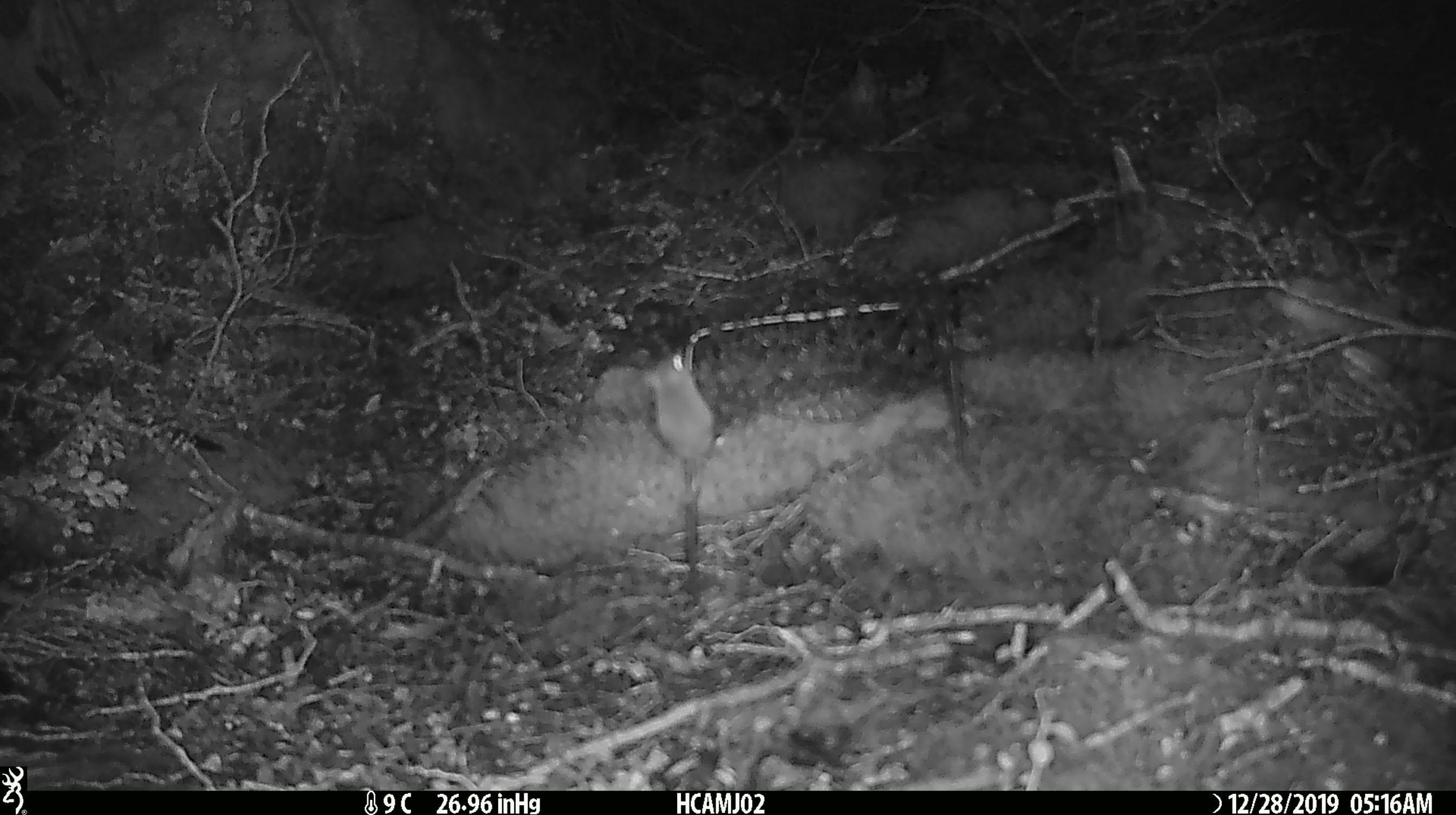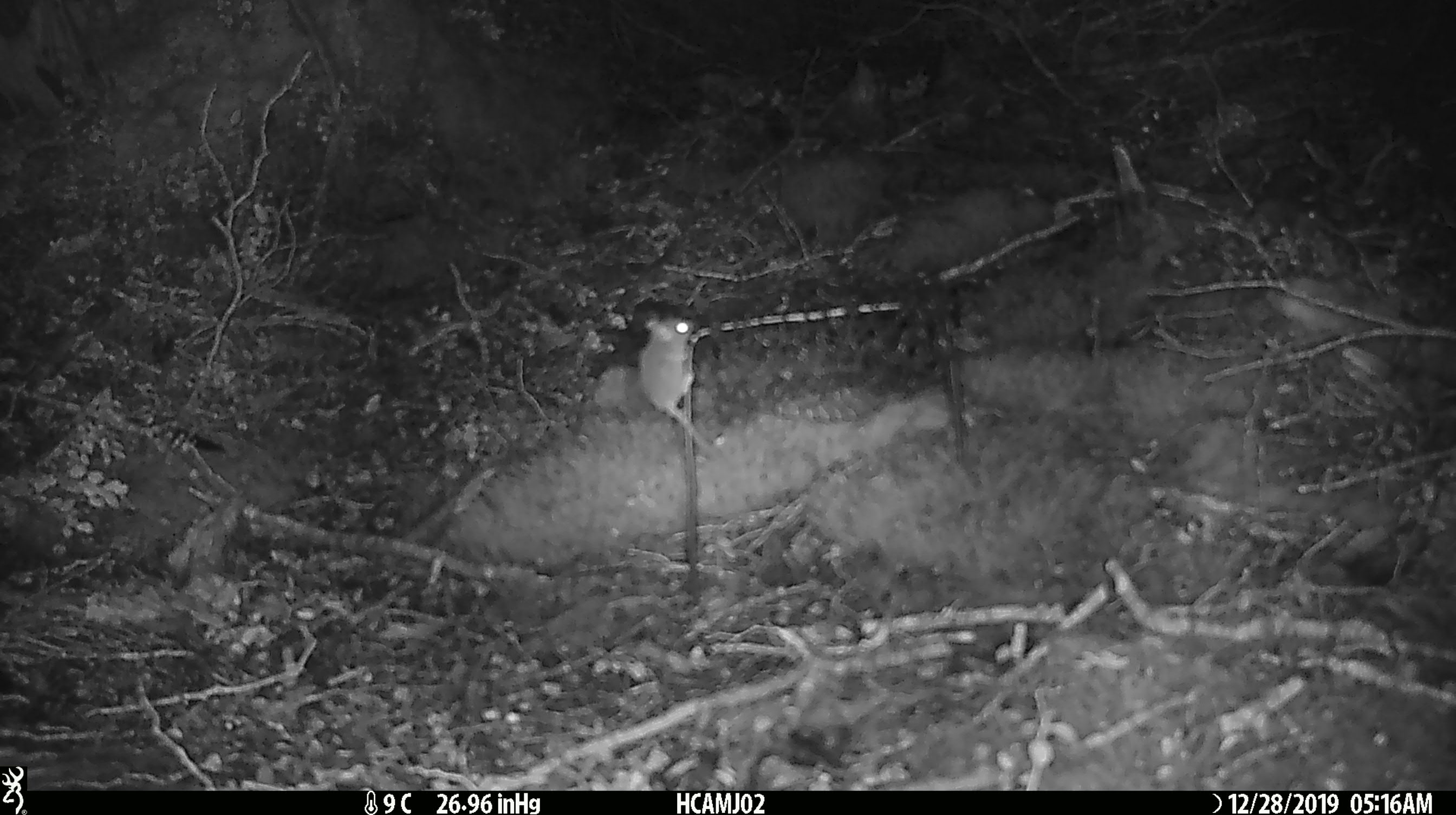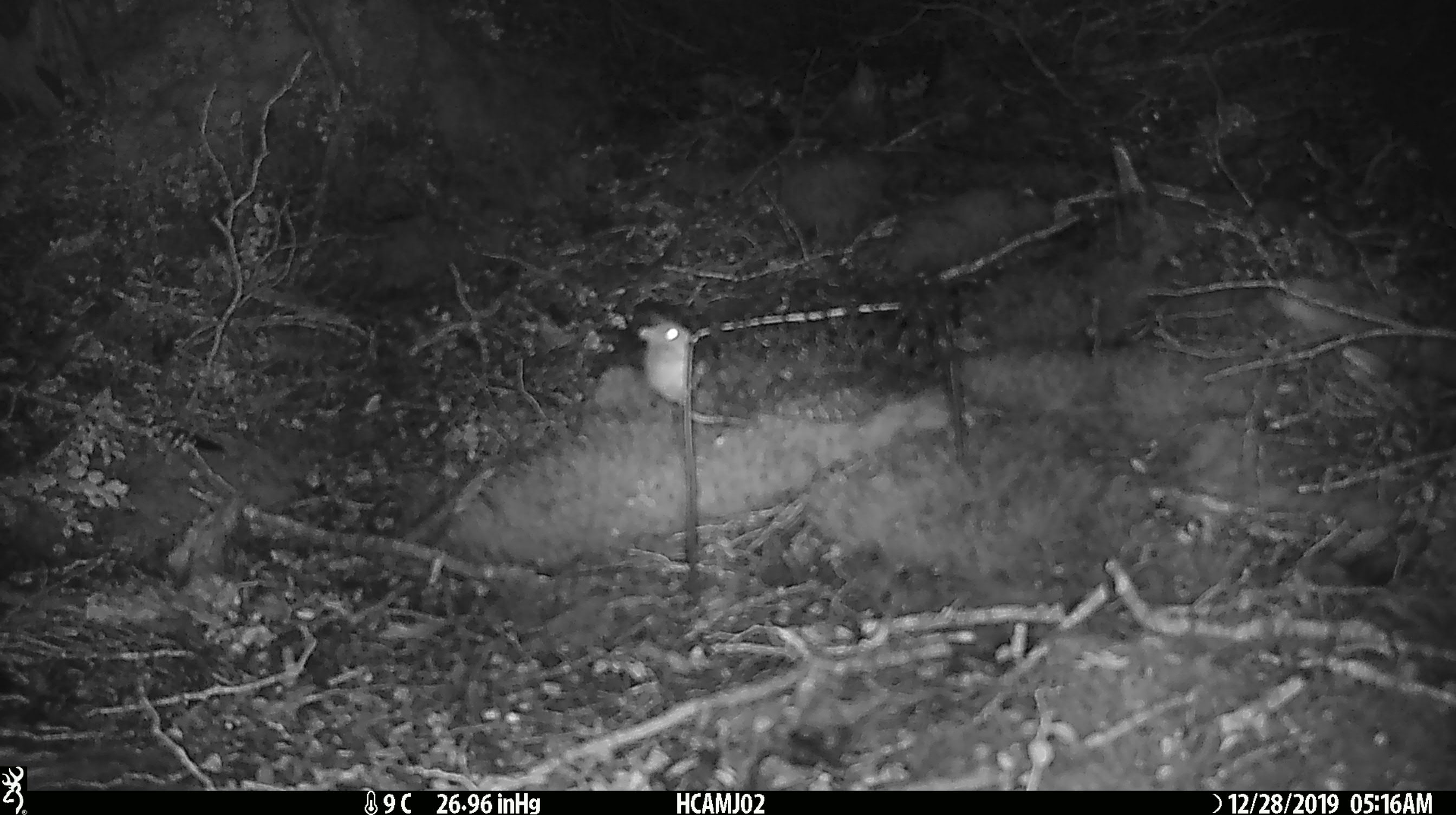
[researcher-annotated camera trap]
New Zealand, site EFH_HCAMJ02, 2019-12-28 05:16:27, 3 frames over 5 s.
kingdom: Animalia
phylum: Chordata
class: Mammalia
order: Rodentia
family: Muridae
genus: Mus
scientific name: Mus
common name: mouse